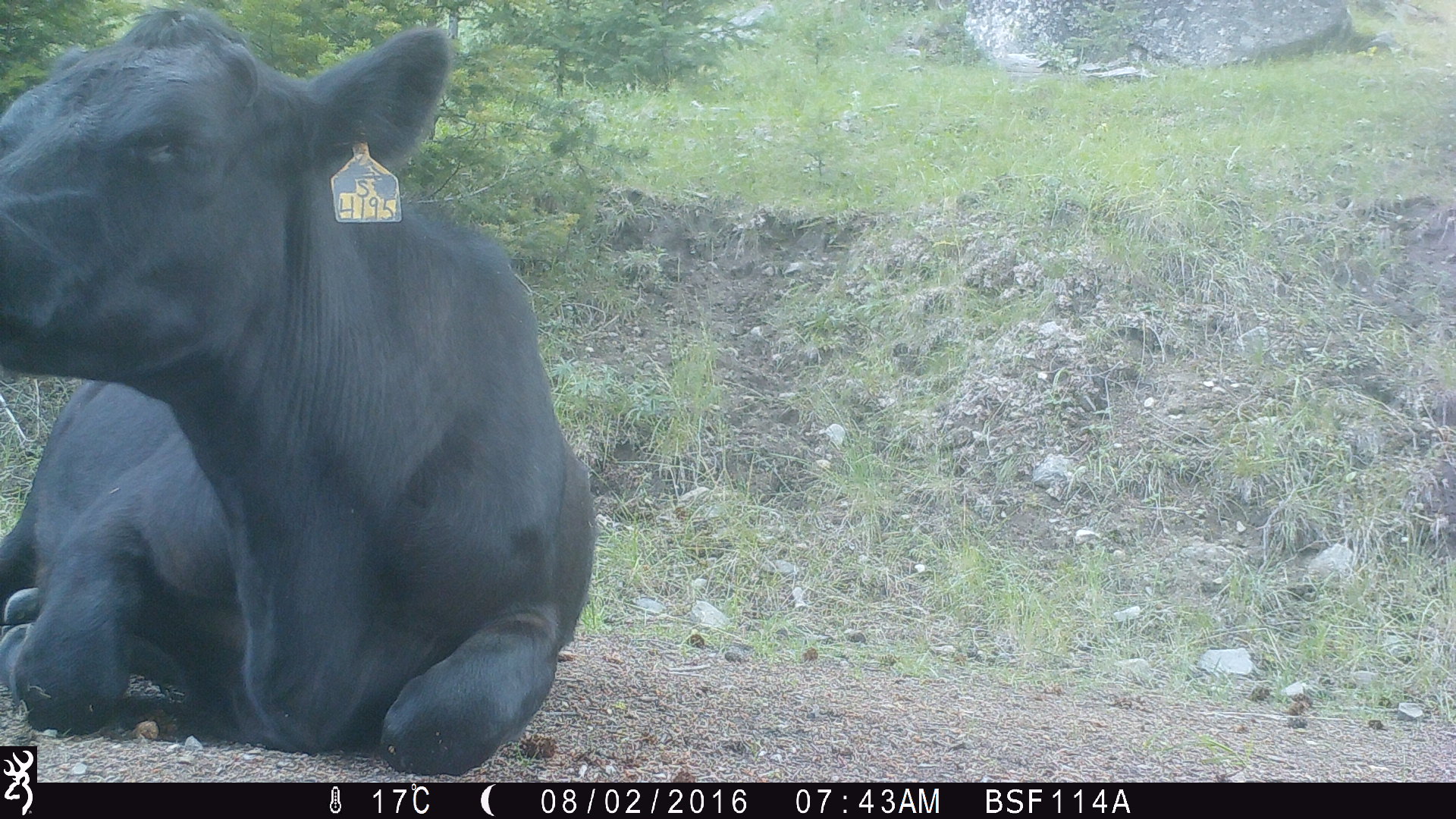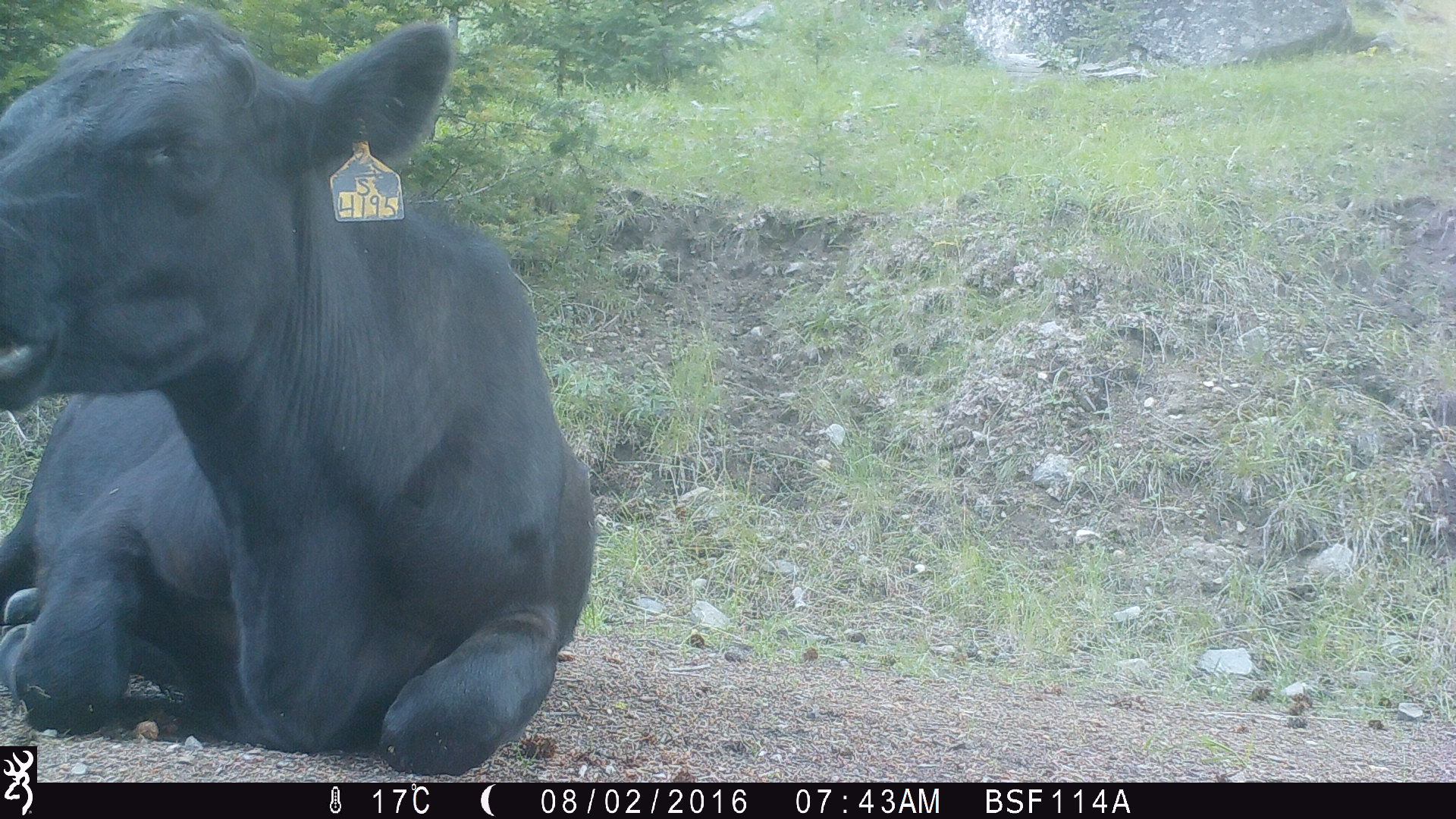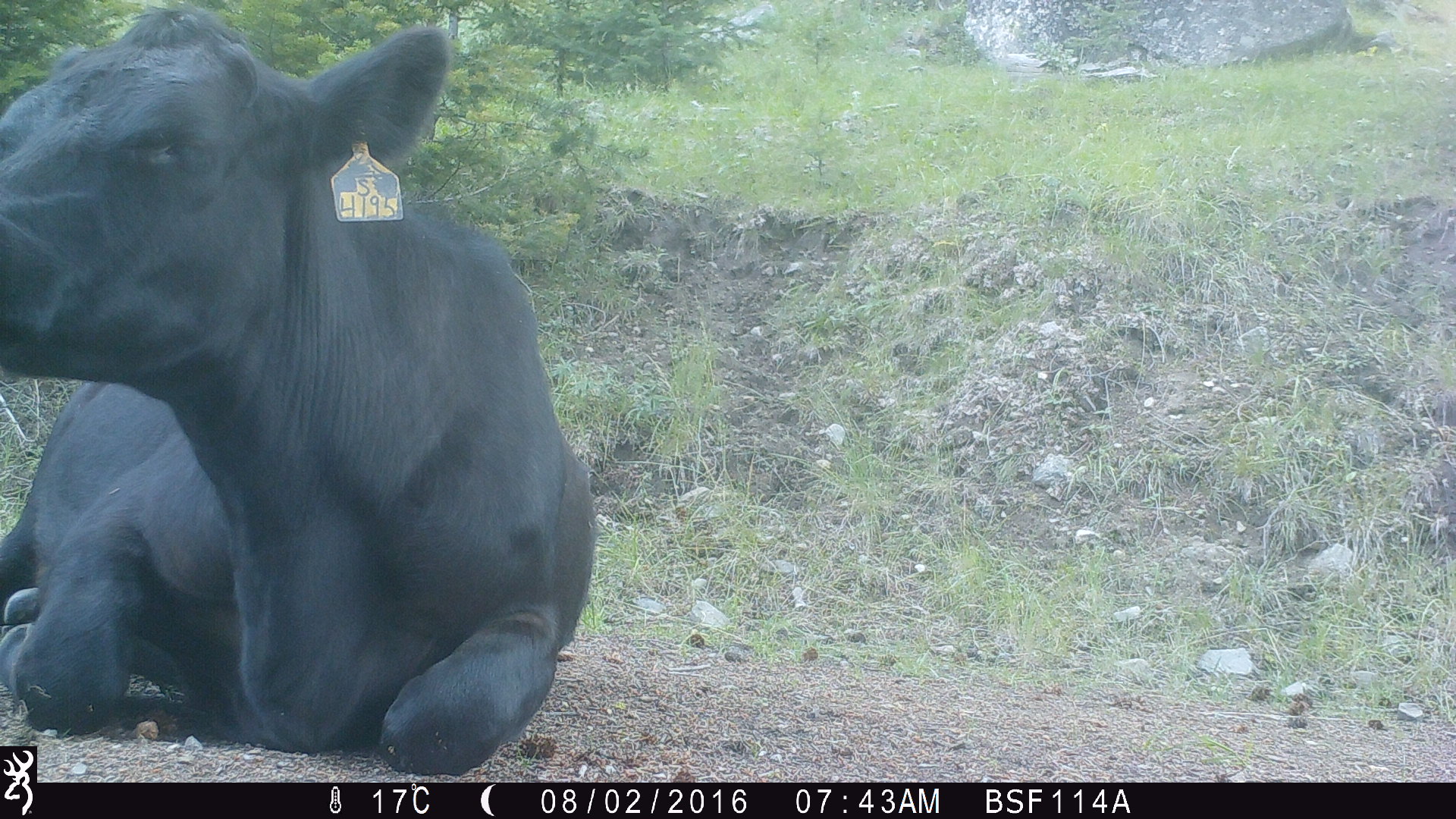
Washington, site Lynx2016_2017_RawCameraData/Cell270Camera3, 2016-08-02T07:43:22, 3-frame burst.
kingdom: Animalia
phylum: Chordata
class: Mammalia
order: Artiodactyla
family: Bovidae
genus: Bos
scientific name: Bos taurus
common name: domestic cattle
Domestic cattle (Bos taurus). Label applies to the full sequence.